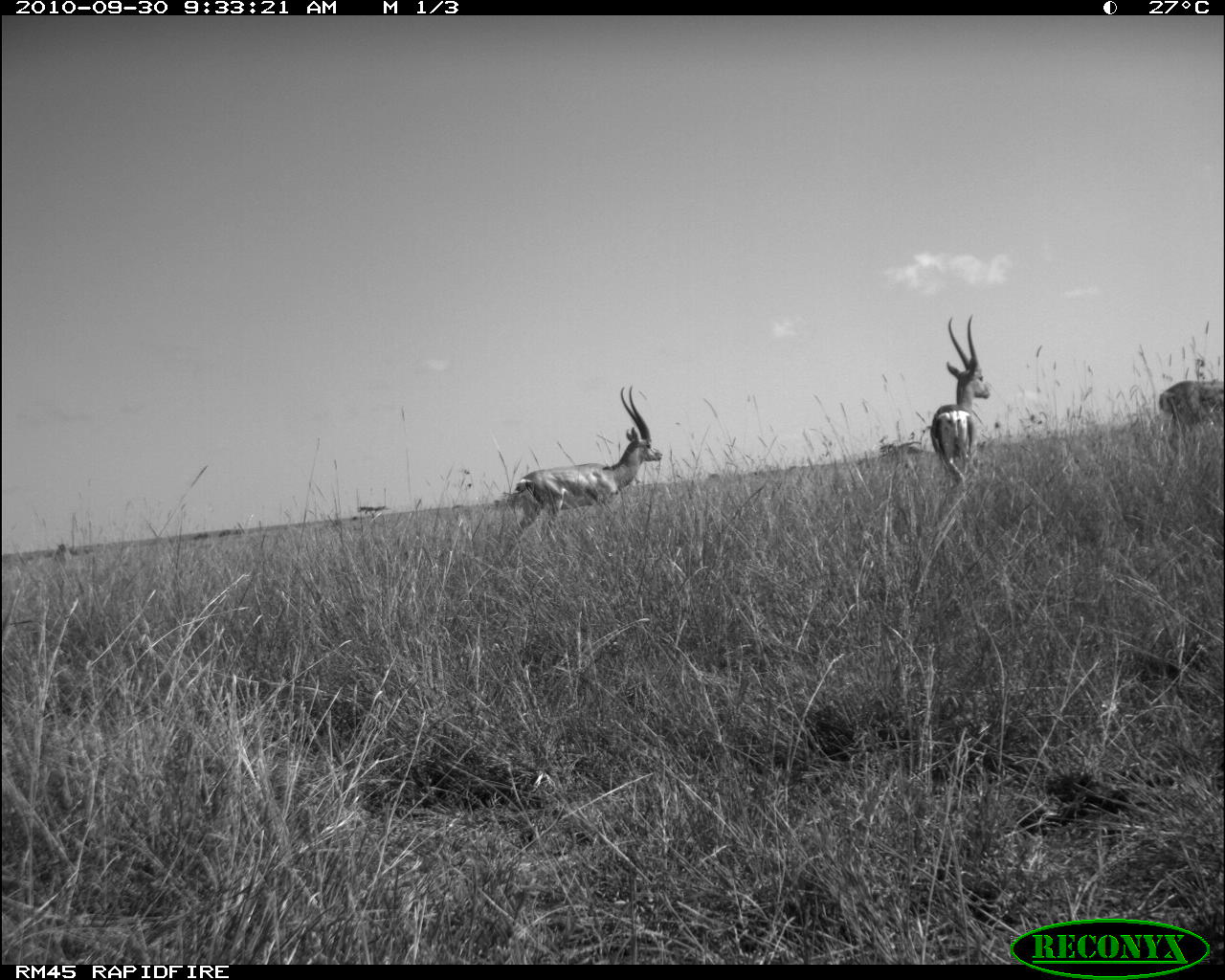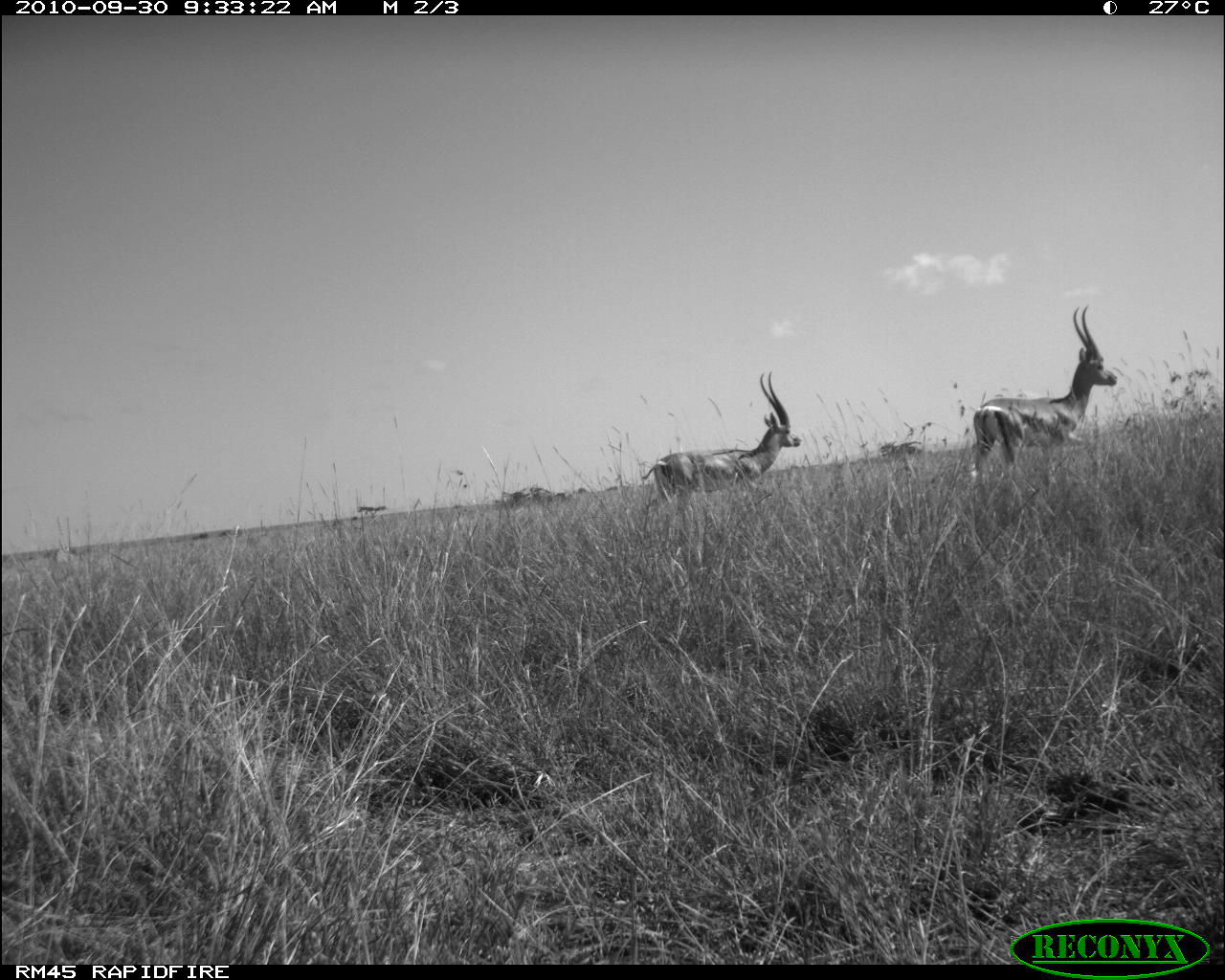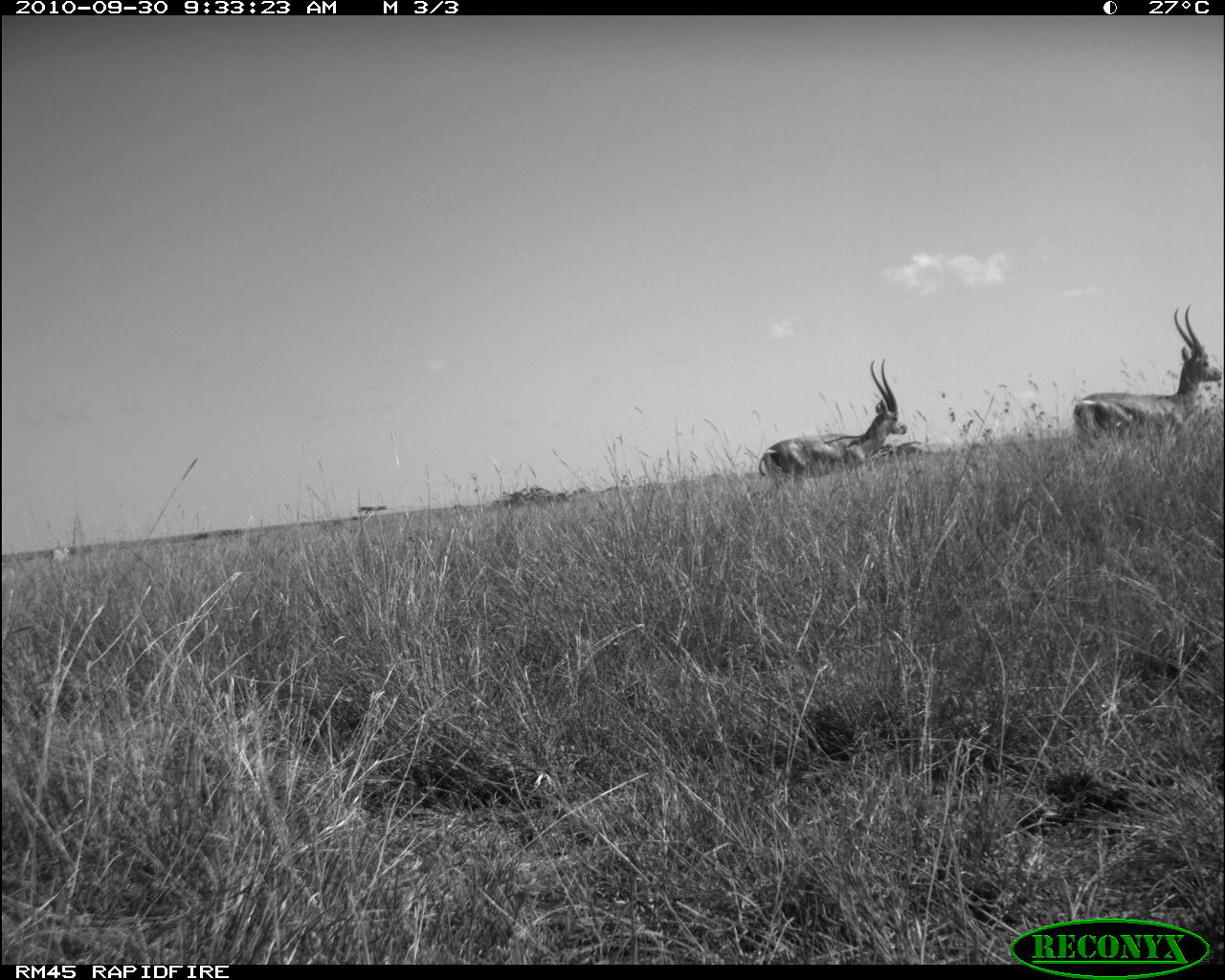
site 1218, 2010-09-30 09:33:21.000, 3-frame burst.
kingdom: Animalia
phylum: Chordata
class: Mammalia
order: Artiodactyla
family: Bovidae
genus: Nanger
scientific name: Nanger granti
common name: grant's gazelle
Nanger granti (grant's gazelle), count 3.